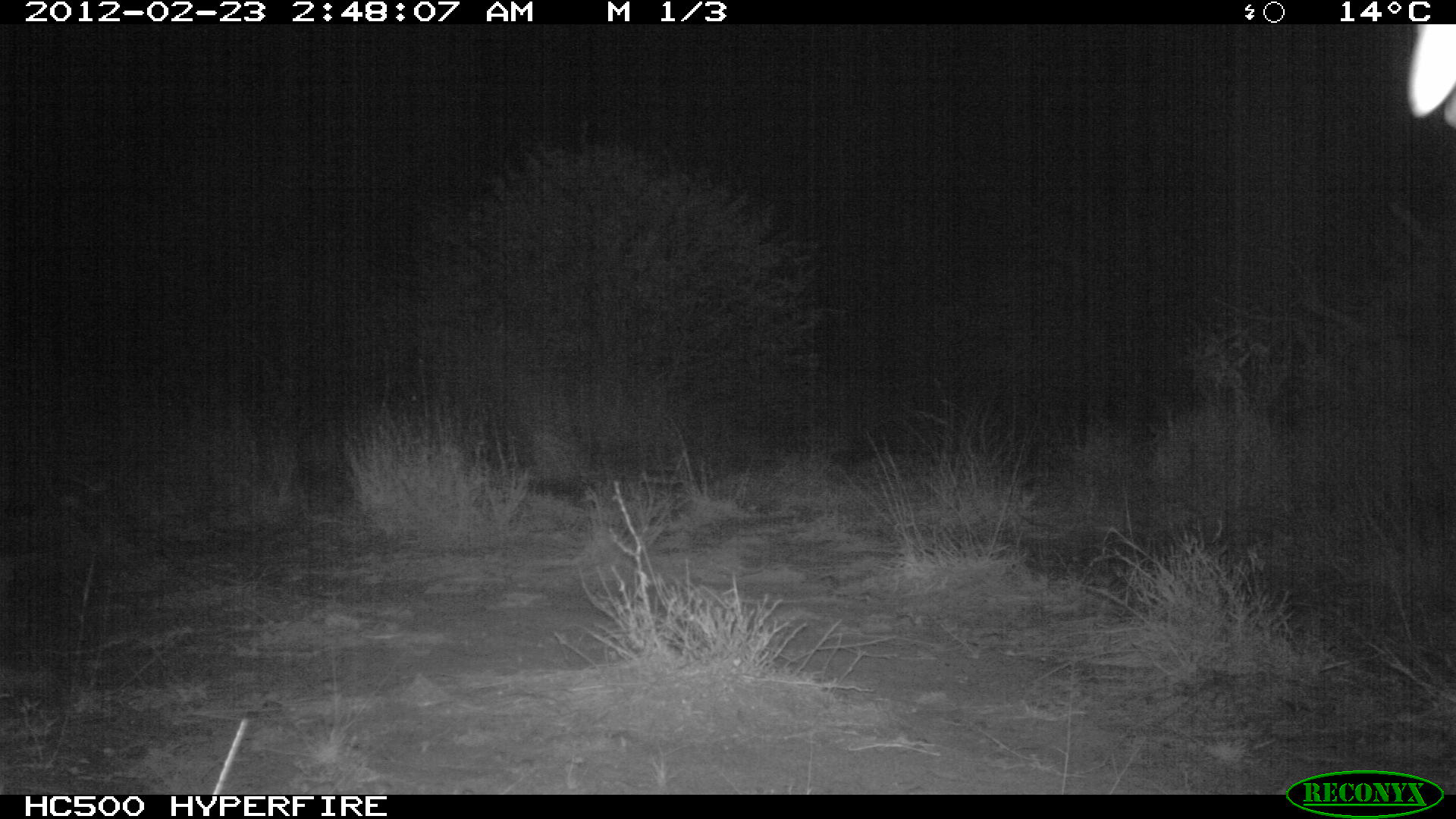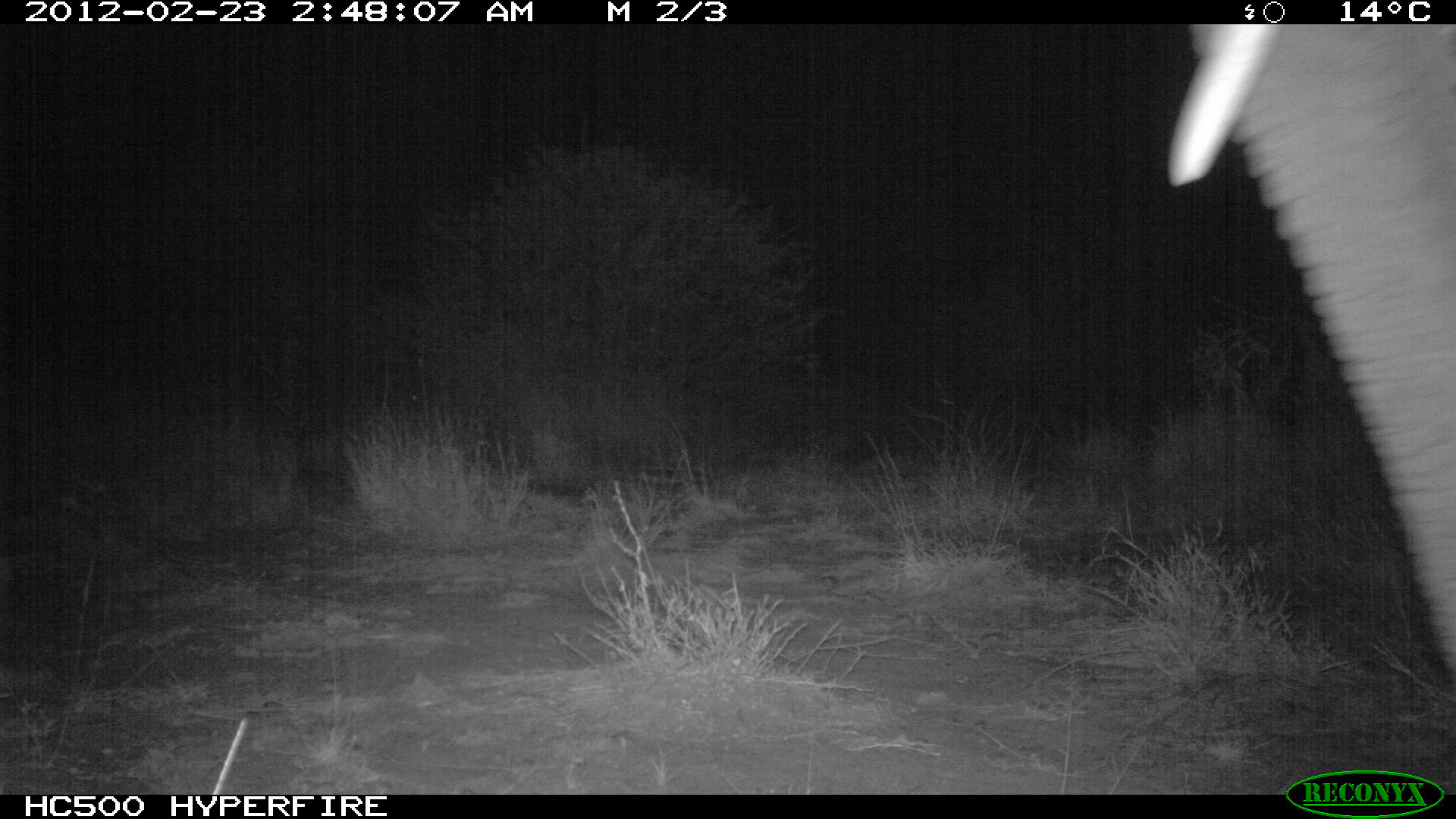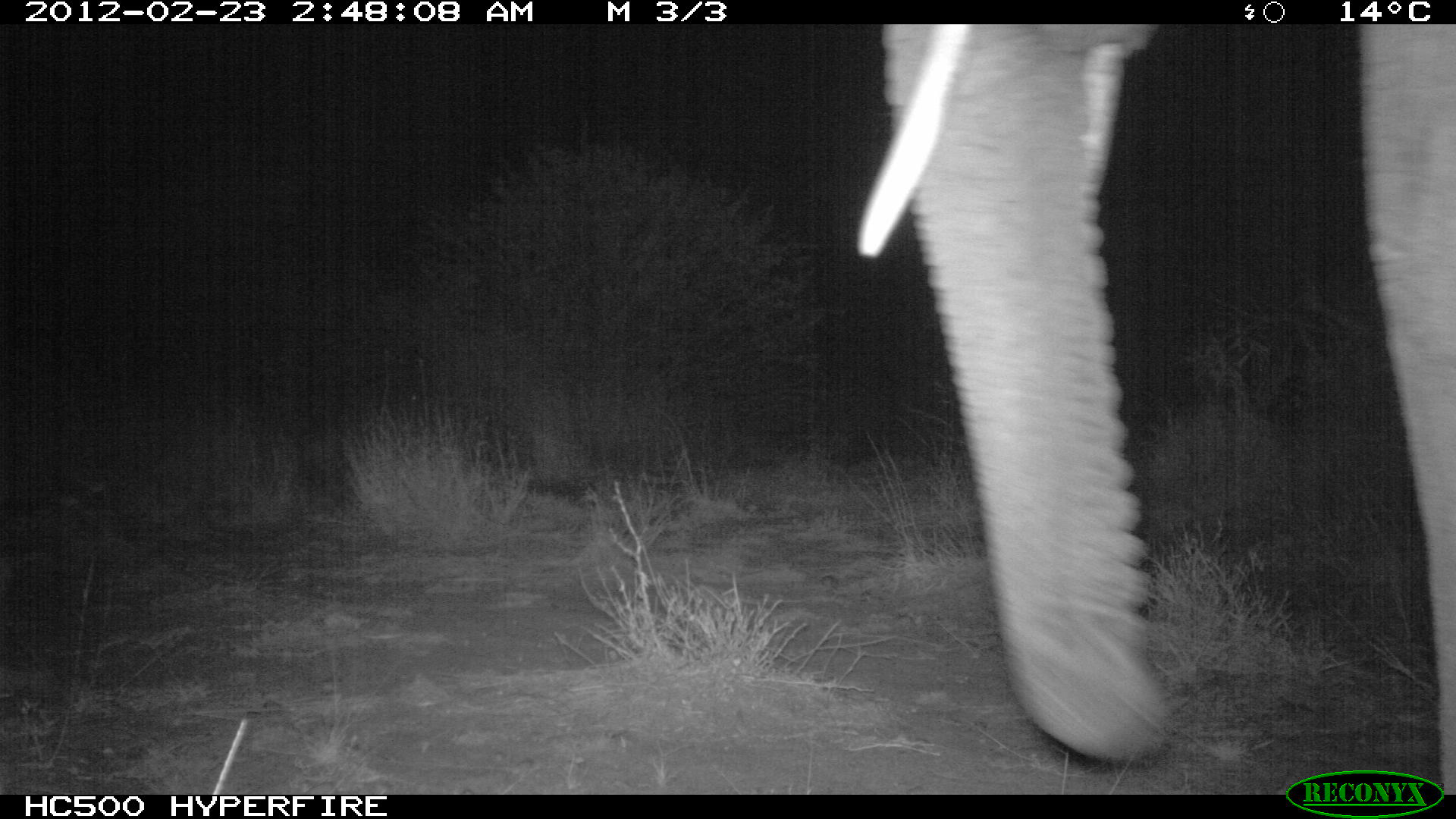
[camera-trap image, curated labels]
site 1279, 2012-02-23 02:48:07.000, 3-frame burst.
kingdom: Animalia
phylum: Chordata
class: Mammalia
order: Proboscidea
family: Elephantidae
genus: Loxodonta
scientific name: Loxodonta africana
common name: african bush elephant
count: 1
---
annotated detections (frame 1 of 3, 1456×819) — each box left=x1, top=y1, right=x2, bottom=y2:
loxodonta africana: left=1399, top=25, right=1455, bottom=128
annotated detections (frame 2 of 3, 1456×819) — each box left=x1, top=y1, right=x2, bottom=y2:
loxodonta africana: left=1167, top=24, right=1454, bottom=676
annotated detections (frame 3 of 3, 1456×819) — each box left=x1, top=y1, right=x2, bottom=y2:
loxodonta africana: left=854, top=25, right=1454, bottom=793